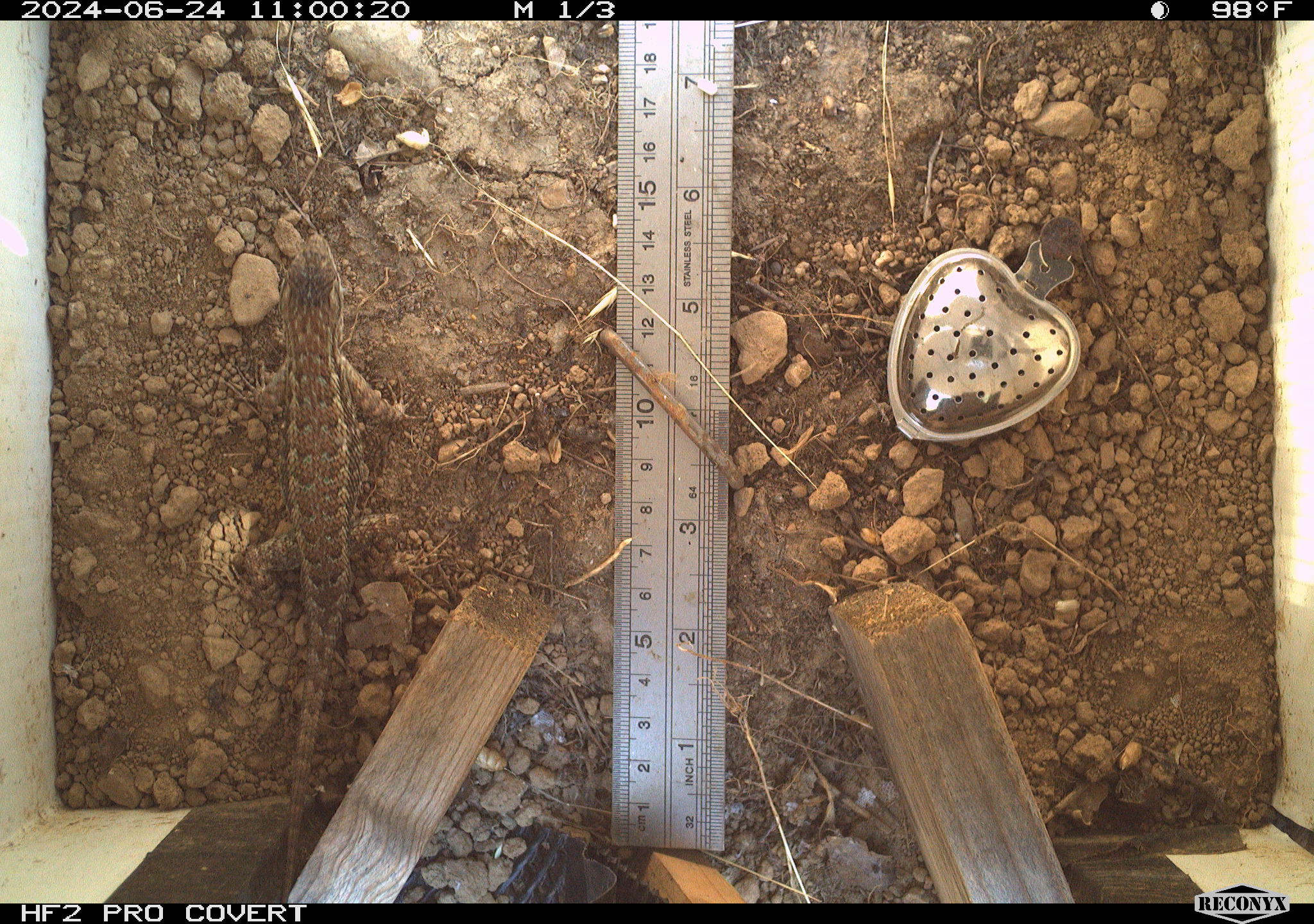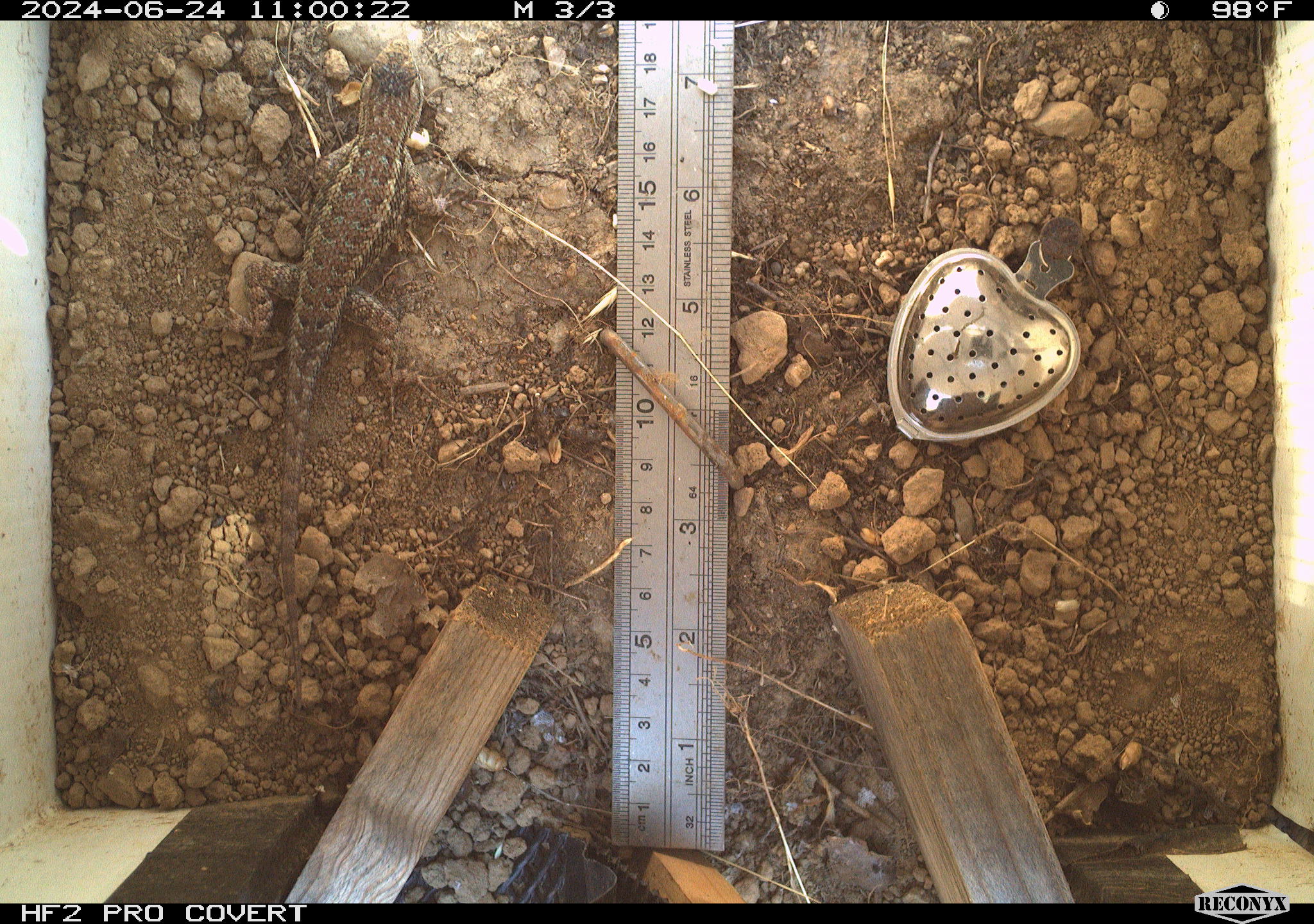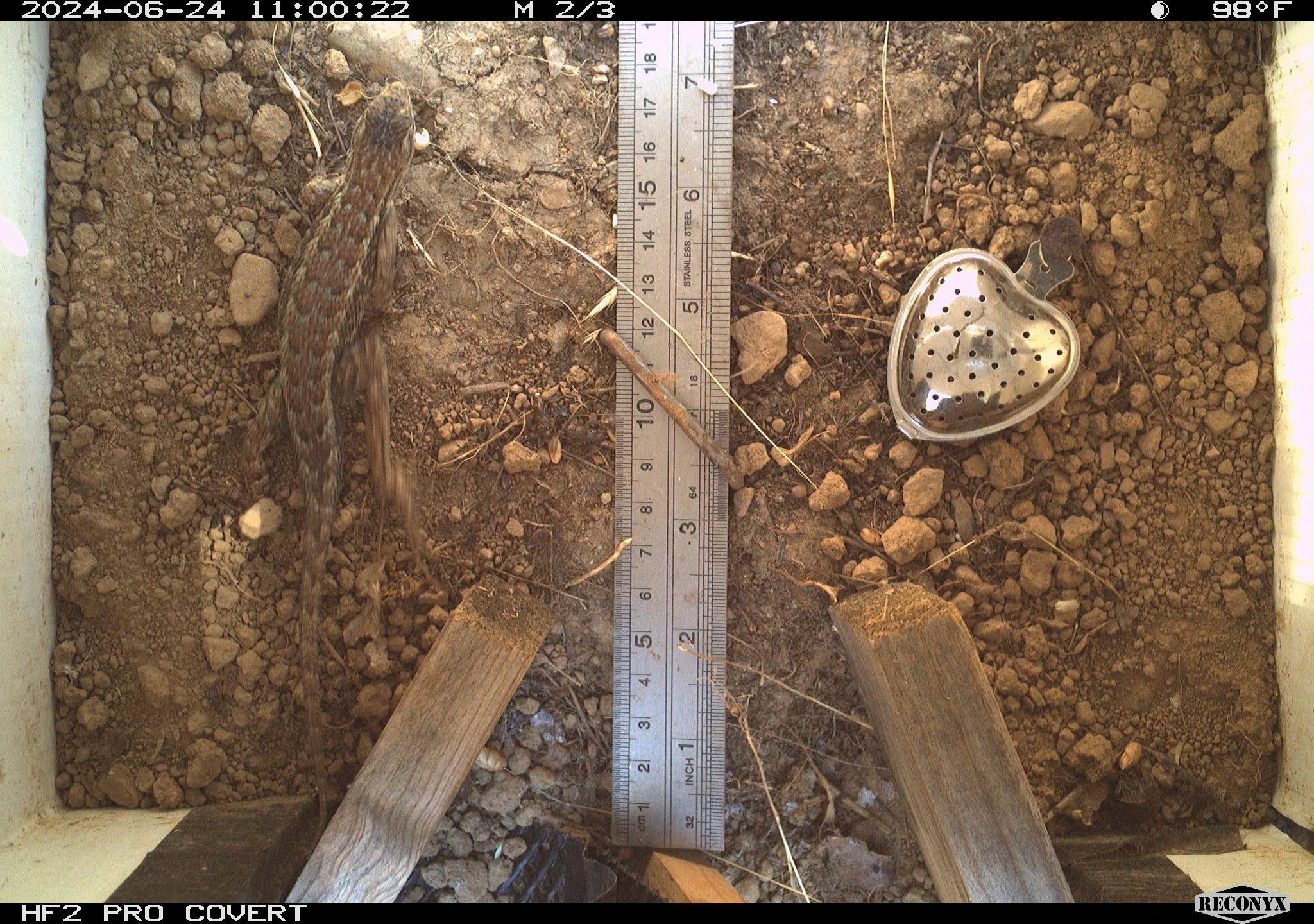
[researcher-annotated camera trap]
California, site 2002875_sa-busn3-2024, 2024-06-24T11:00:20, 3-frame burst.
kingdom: Animalia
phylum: Chordata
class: Reptilia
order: Squamata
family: Phrynosomatidae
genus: Sceloporus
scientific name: Sceloporus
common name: spiny lizards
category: sceloporus species